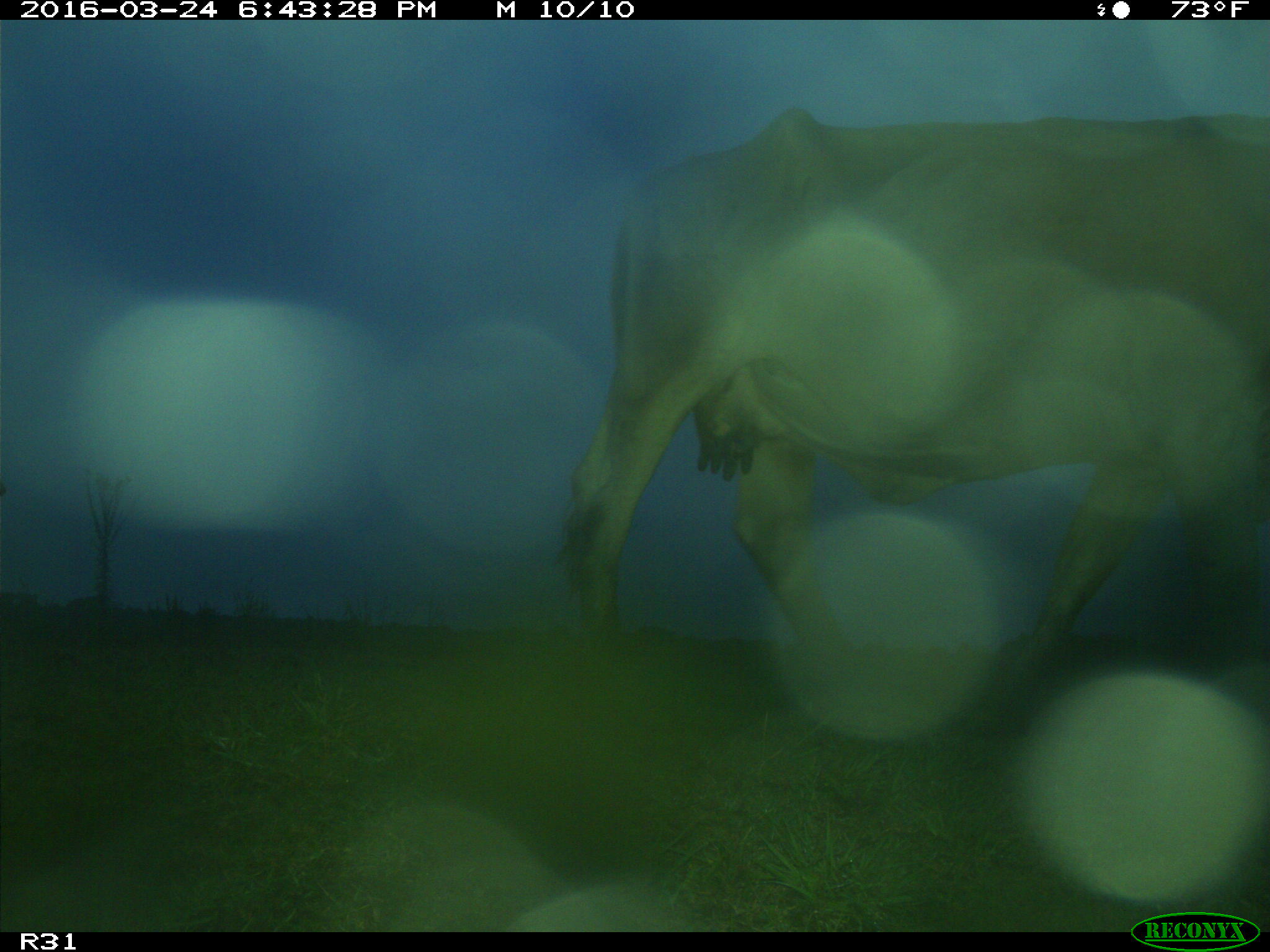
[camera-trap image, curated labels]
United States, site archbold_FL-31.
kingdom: Animalia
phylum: Chordata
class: Mammalia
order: Artiodactyla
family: Bovidae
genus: Bos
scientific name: Bos taurus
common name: domestic cow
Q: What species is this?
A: Bos taurus (domestic cow).